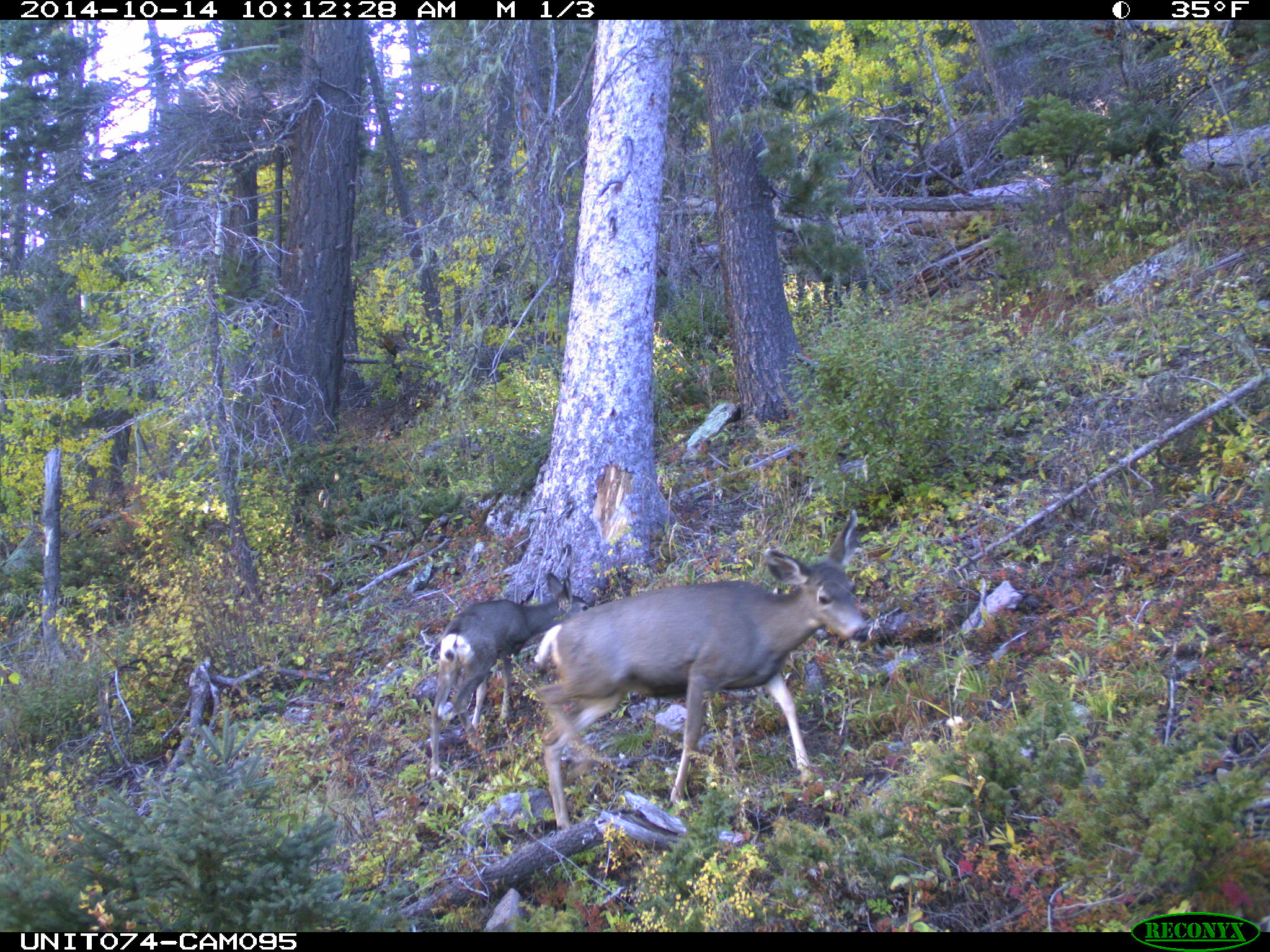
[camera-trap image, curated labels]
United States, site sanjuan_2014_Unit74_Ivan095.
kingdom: Animalia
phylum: Chordata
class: Mammalia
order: Artiodactyla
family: Cervidae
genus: Odocoileus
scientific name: Odocoileus hemionus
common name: mule deer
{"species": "Odocoileus hemionus (mule deer)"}